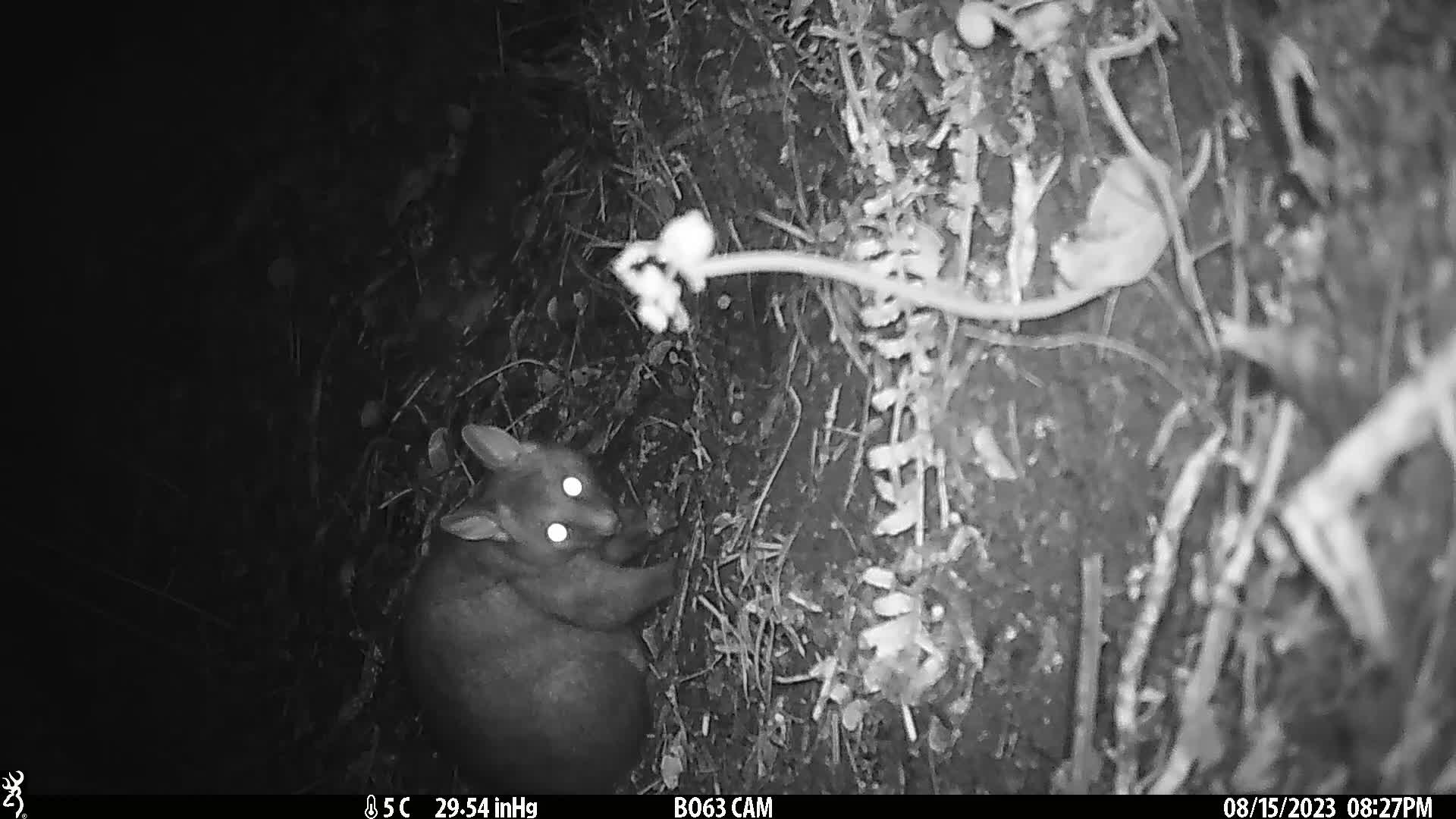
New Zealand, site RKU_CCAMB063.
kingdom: Animalia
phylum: Chordata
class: Mammalia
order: Diprotodontia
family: Phalangeridae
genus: Trichosurus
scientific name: Trichosurus vulpecula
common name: common brushtail possum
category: possum